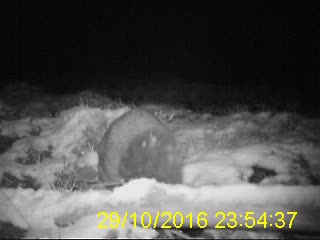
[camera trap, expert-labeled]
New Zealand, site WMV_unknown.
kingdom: Animalia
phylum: Chordata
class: Mammalia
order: Diprotodontia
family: Phalangeridae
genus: Trichosurus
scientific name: Trichosurus vulpecula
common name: common brushtail possum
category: possum